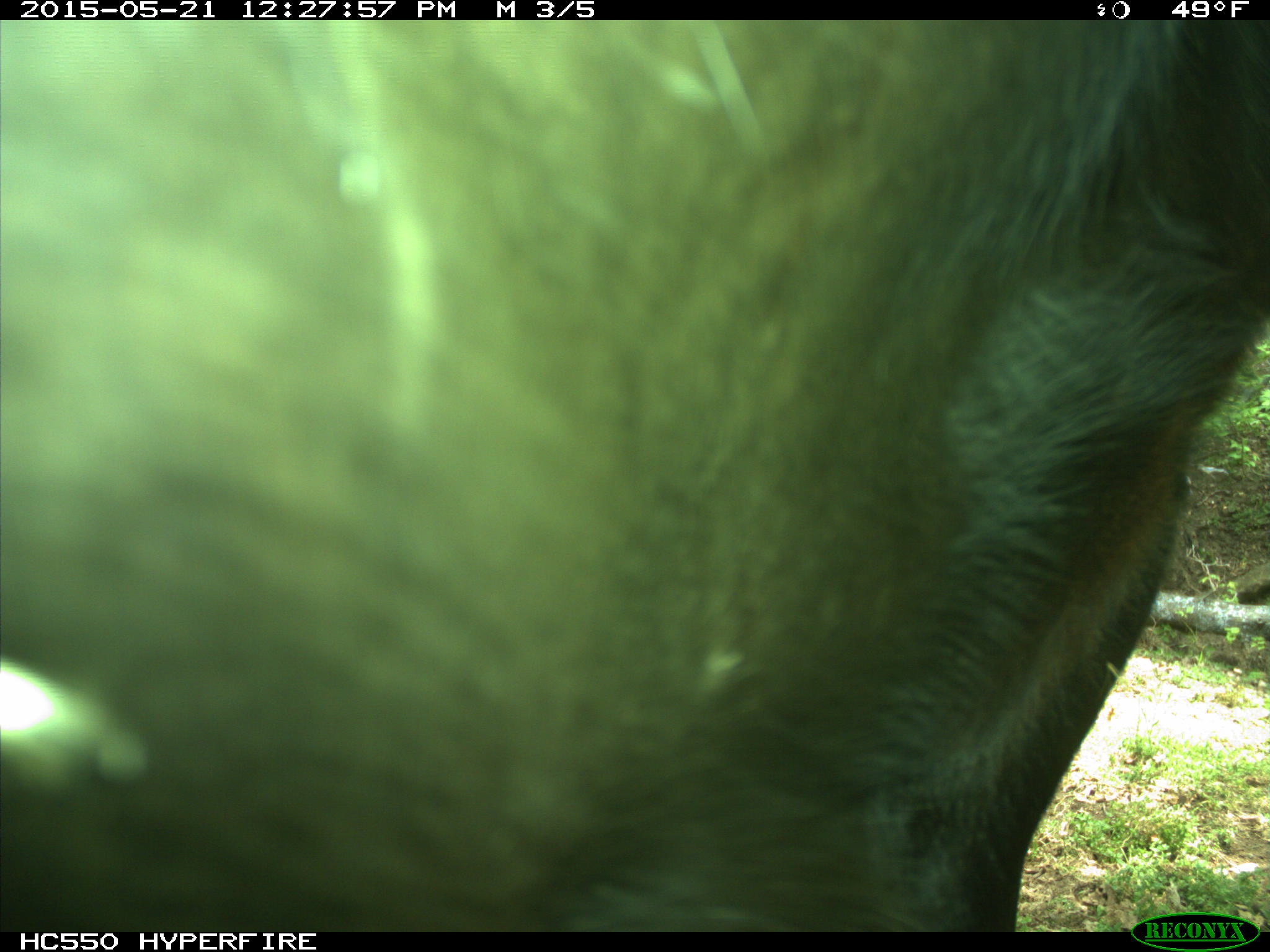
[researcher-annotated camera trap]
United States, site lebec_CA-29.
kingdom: Animalia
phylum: Chordata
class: Mammalia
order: Artiodactyla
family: Bovidae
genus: Bos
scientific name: Bos taurus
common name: domestic cow